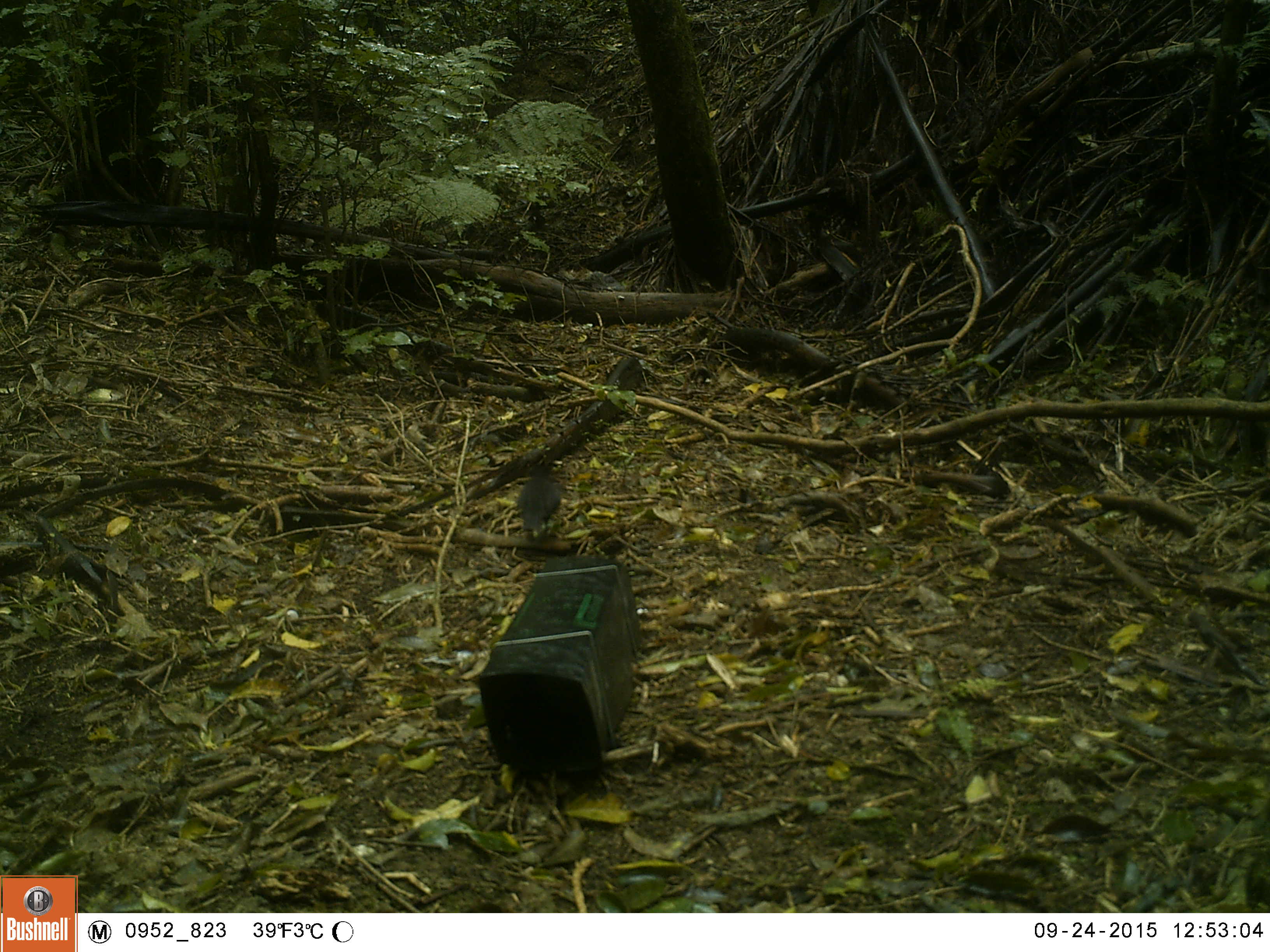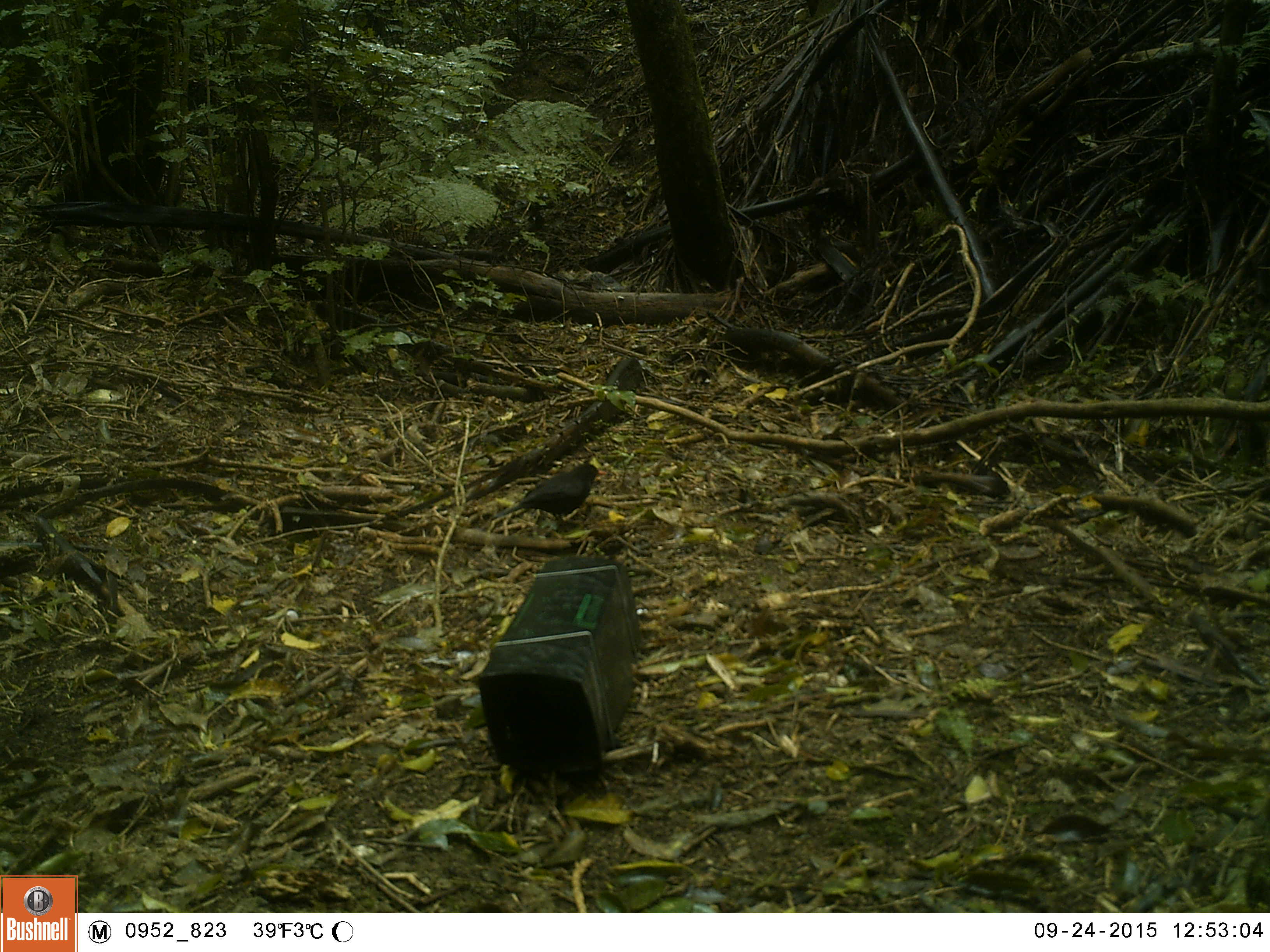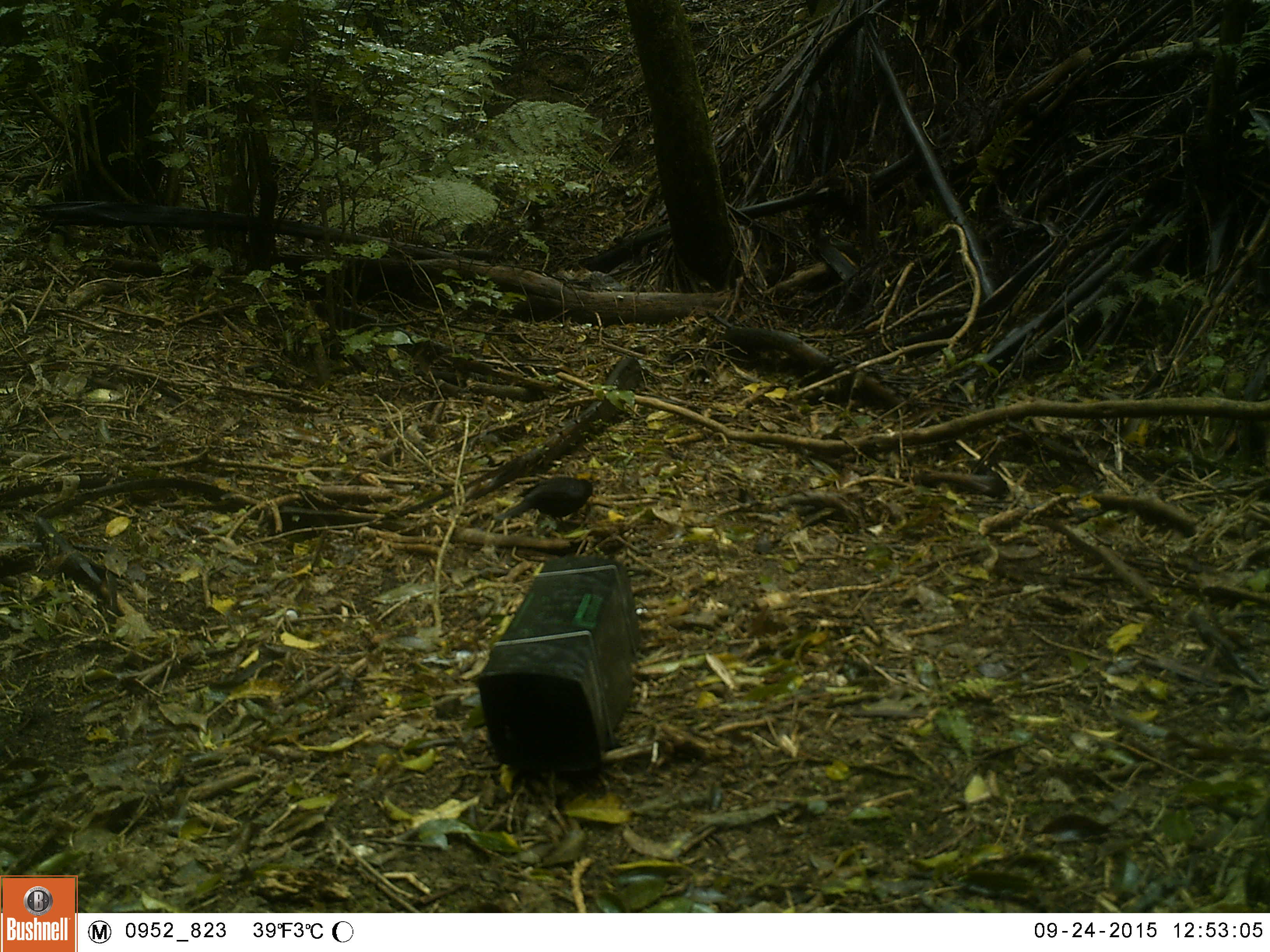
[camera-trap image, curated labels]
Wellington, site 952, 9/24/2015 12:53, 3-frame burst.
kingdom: Animalia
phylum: Chordata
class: Aves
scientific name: Aves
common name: bird